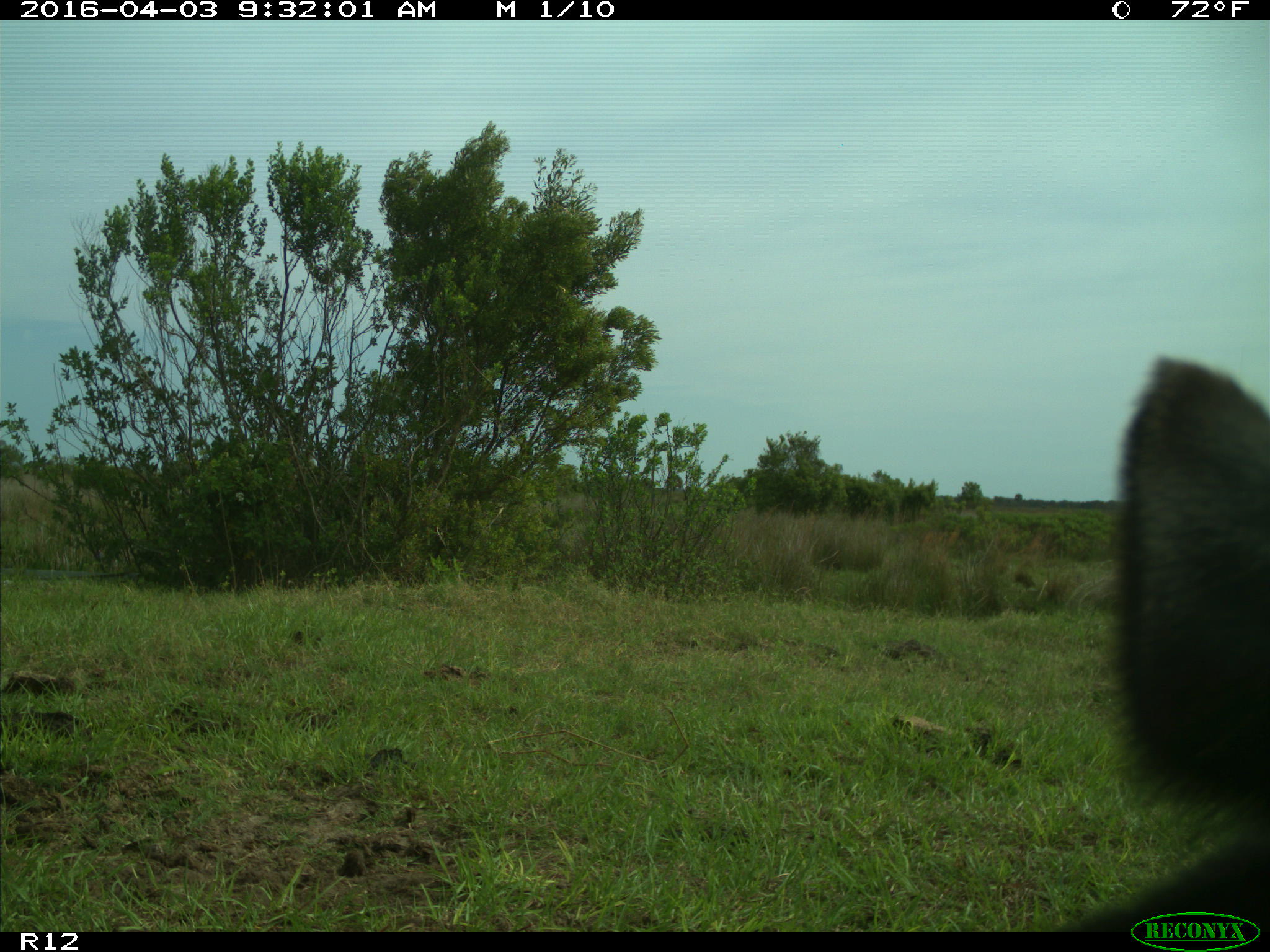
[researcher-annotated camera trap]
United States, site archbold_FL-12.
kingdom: Animalia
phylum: Chordata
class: Mammalia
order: Artiodactyla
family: Bovidae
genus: Bos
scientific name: Bos taurus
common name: domestic cow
Bos taurus (domestic cow).